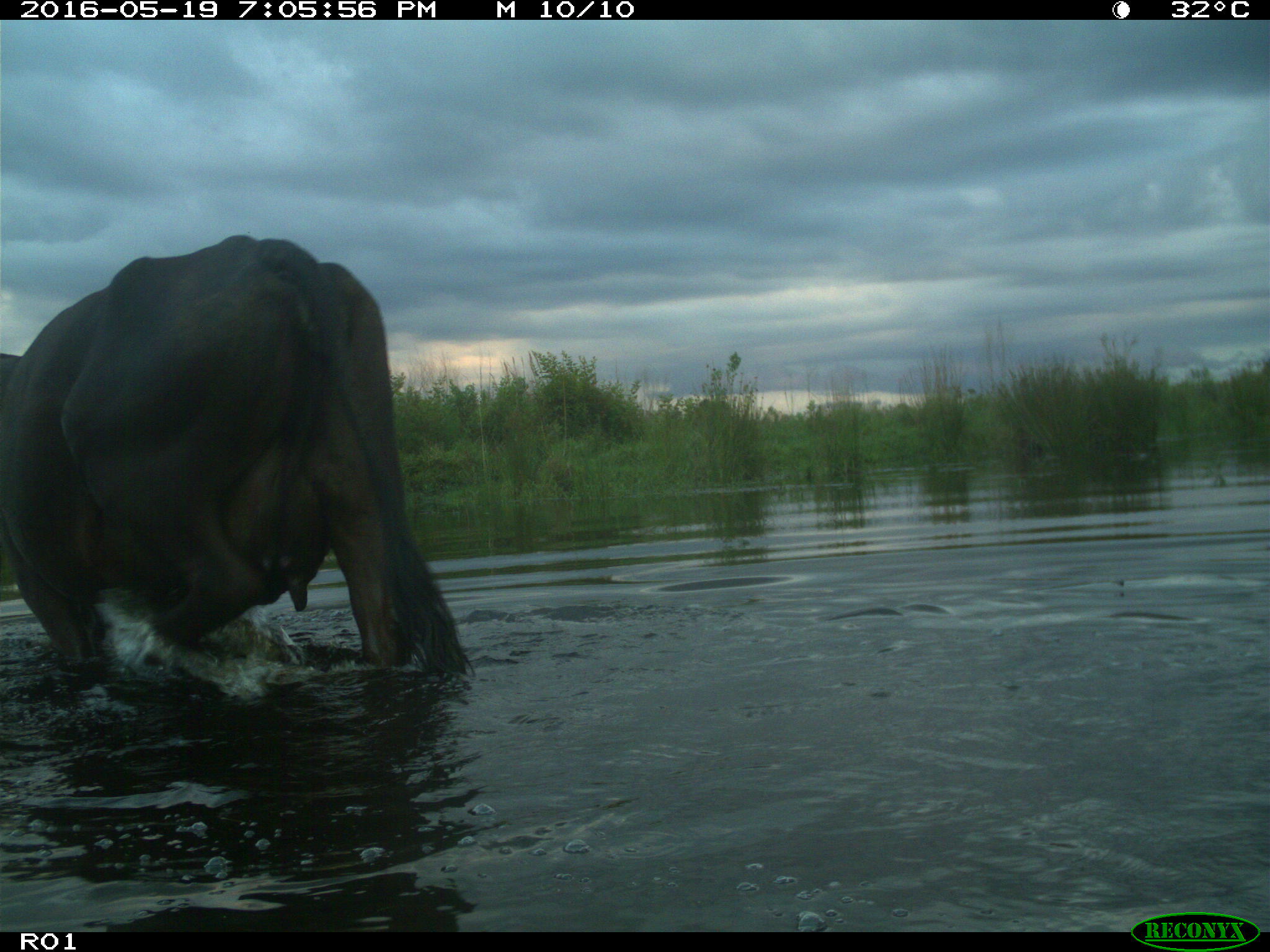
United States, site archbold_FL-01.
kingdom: Animalia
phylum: Chordata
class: Mammalia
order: Artiodactyla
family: Bovidae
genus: Bos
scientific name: Bos taurus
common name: domestic cow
Bos taurus (domestic cow).